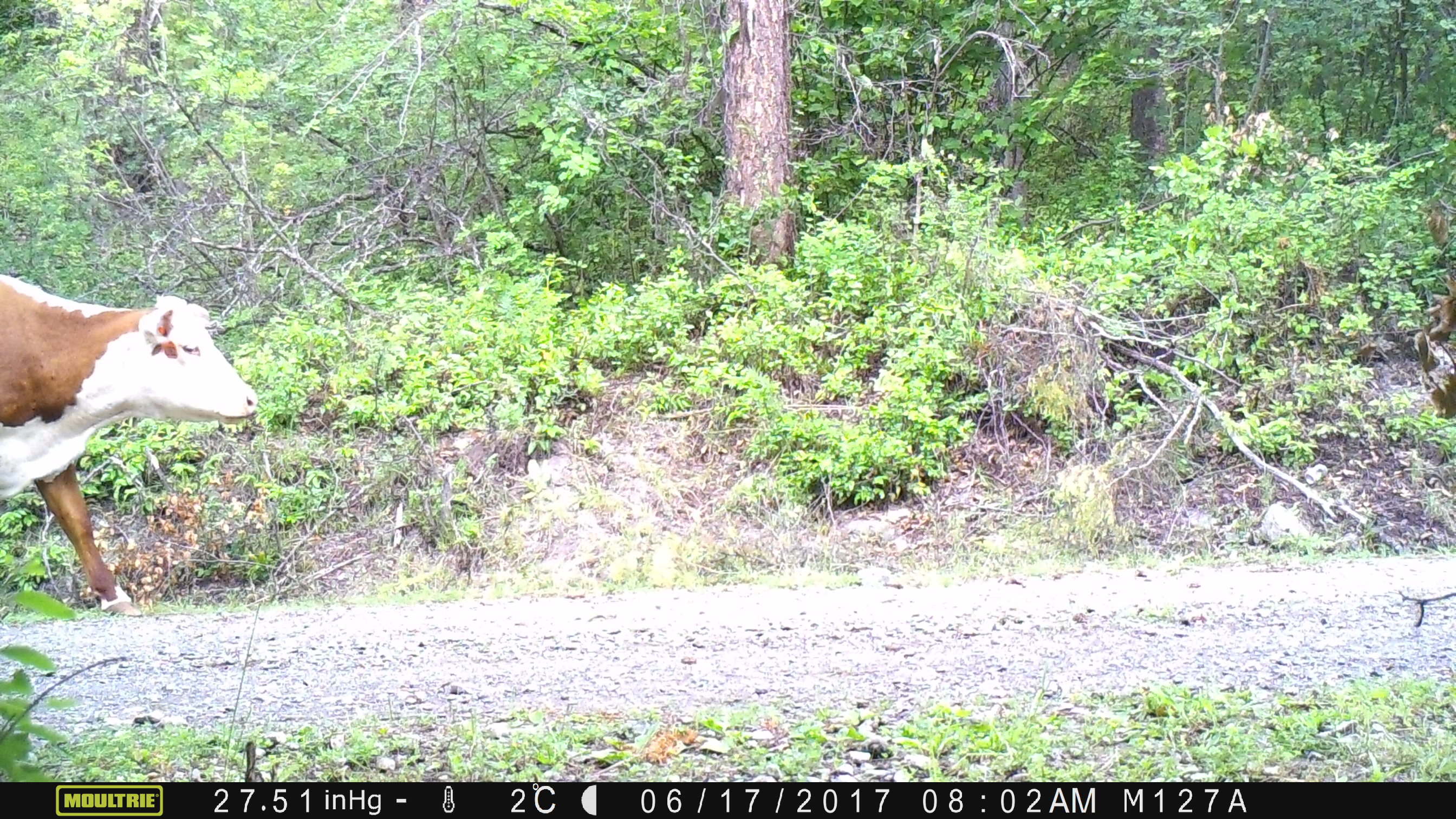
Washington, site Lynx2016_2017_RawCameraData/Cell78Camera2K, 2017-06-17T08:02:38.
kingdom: Animalia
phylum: Chordata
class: Mammalia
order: Artiodactyla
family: Bovidae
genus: Bos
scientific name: Bos taurus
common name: domestic cattle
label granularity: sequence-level